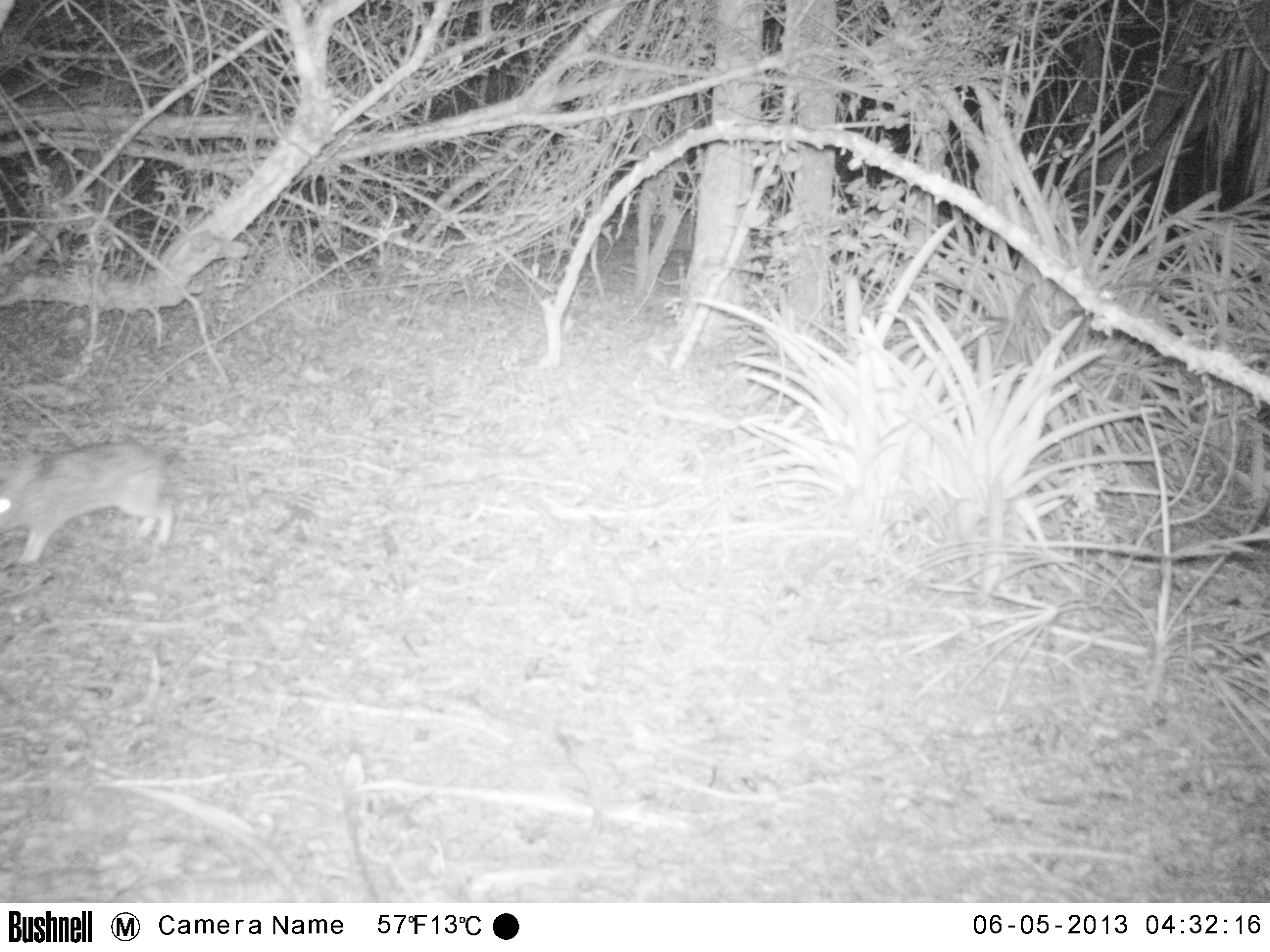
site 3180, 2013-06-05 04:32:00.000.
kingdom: Animalia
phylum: Chordata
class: Mammalia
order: Lagomorpha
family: Leporidae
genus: Sylvilagus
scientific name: Sylvilagus brasiliensis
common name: tapeti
Sylvilagus brasiliensis (tapeti), count 1.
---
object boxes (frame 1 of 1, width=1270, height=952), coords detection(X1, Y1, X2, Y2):
sylvilagus brasiliensis: detection(0, 440, 177, 564)